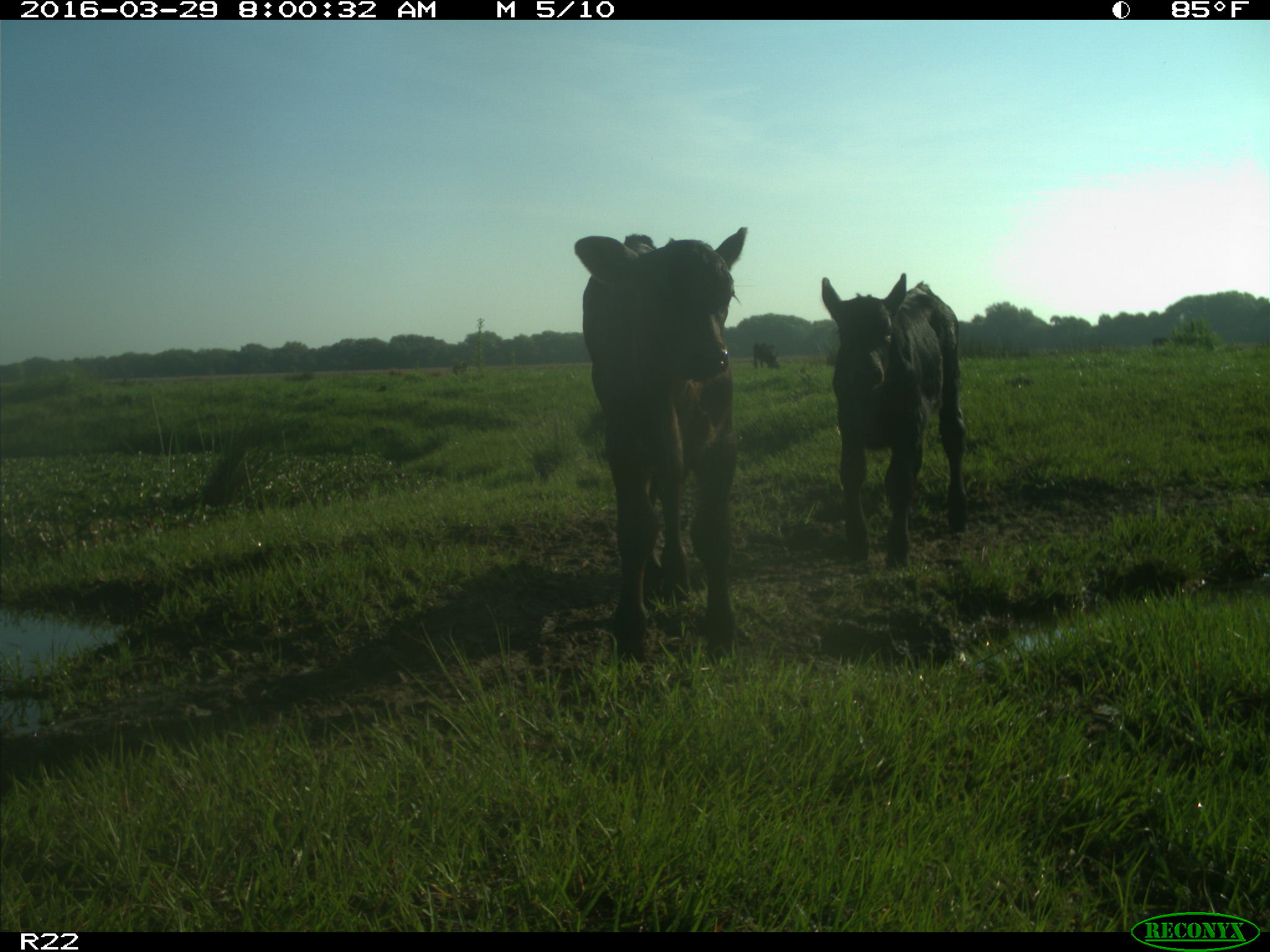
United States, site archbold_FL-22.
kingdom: Animalia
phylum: Chordata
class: Mammalia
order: Artiodactyla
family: Bovidae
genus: Bos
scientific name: Bos taurus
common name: domestic cow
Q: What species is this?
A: Bos taurus (domestic cow).